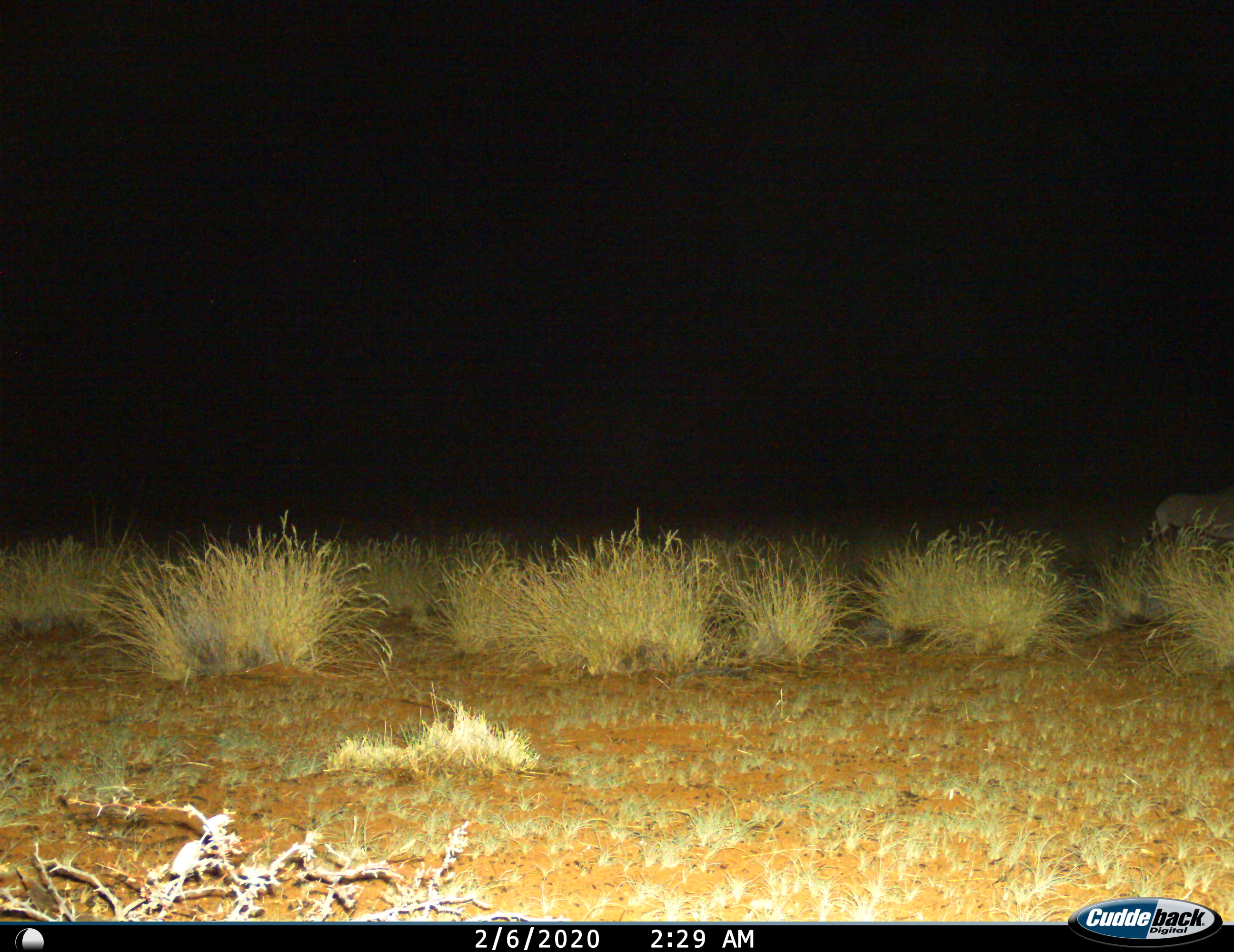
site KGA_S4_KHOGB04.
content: unidentified animal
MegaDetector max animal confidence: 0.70